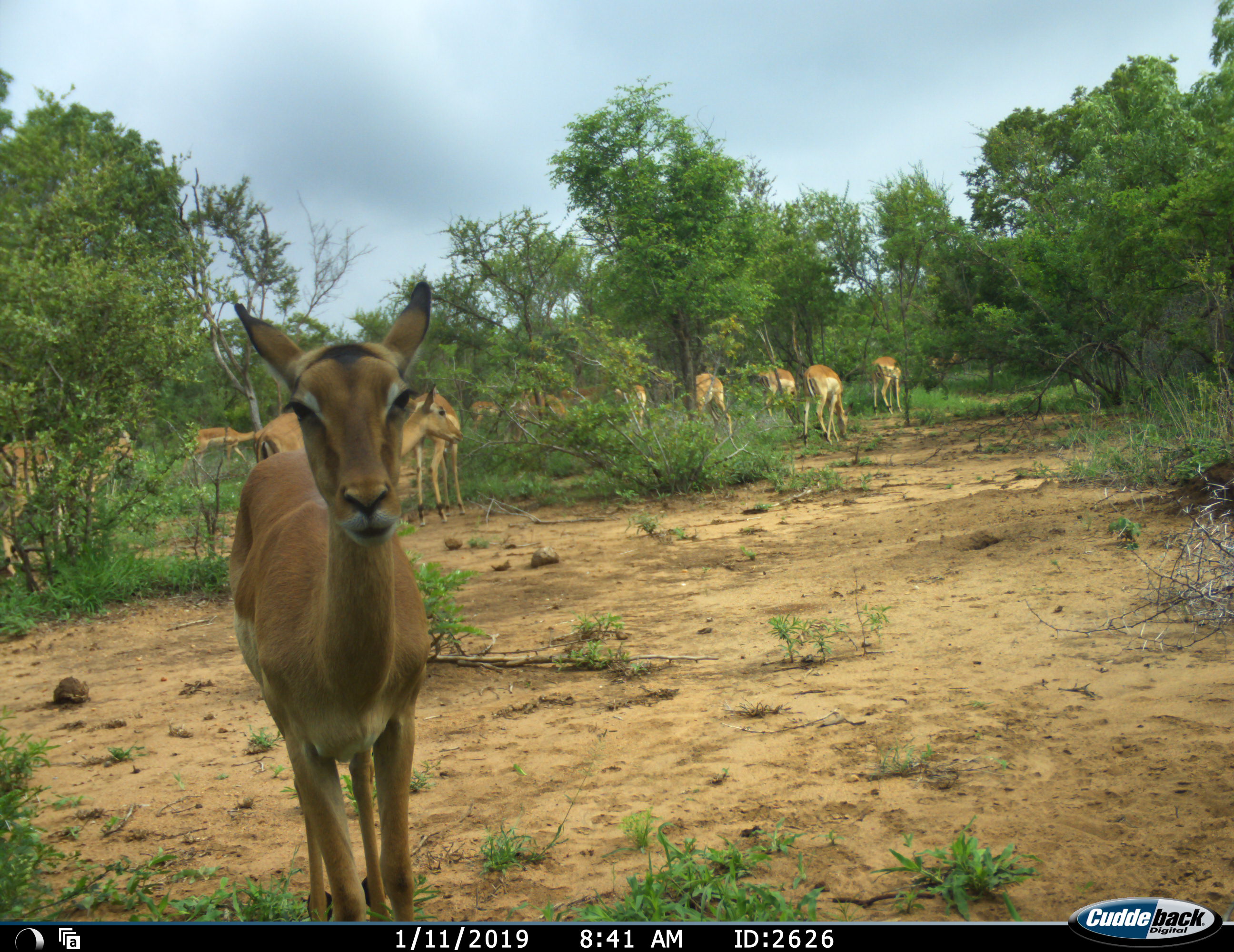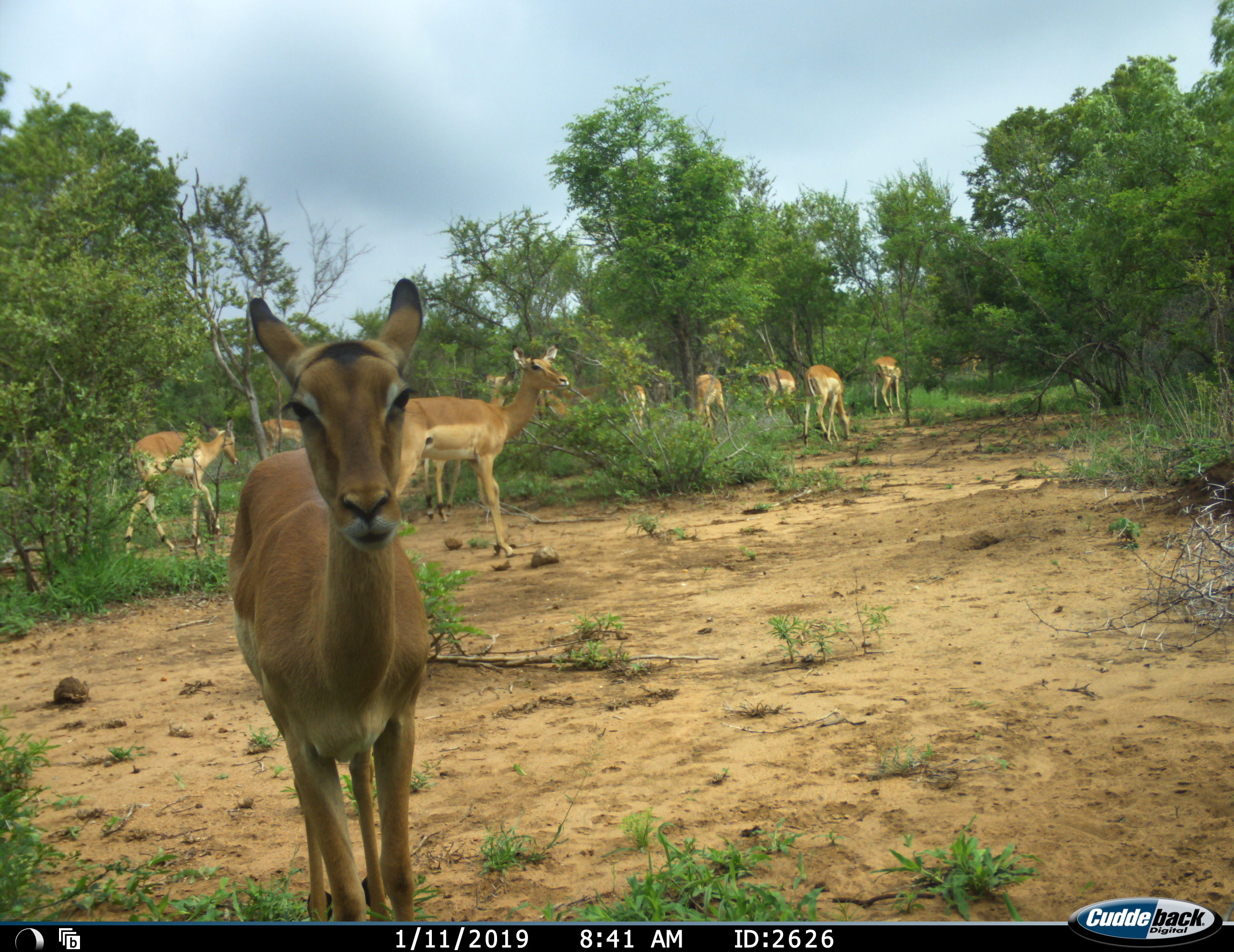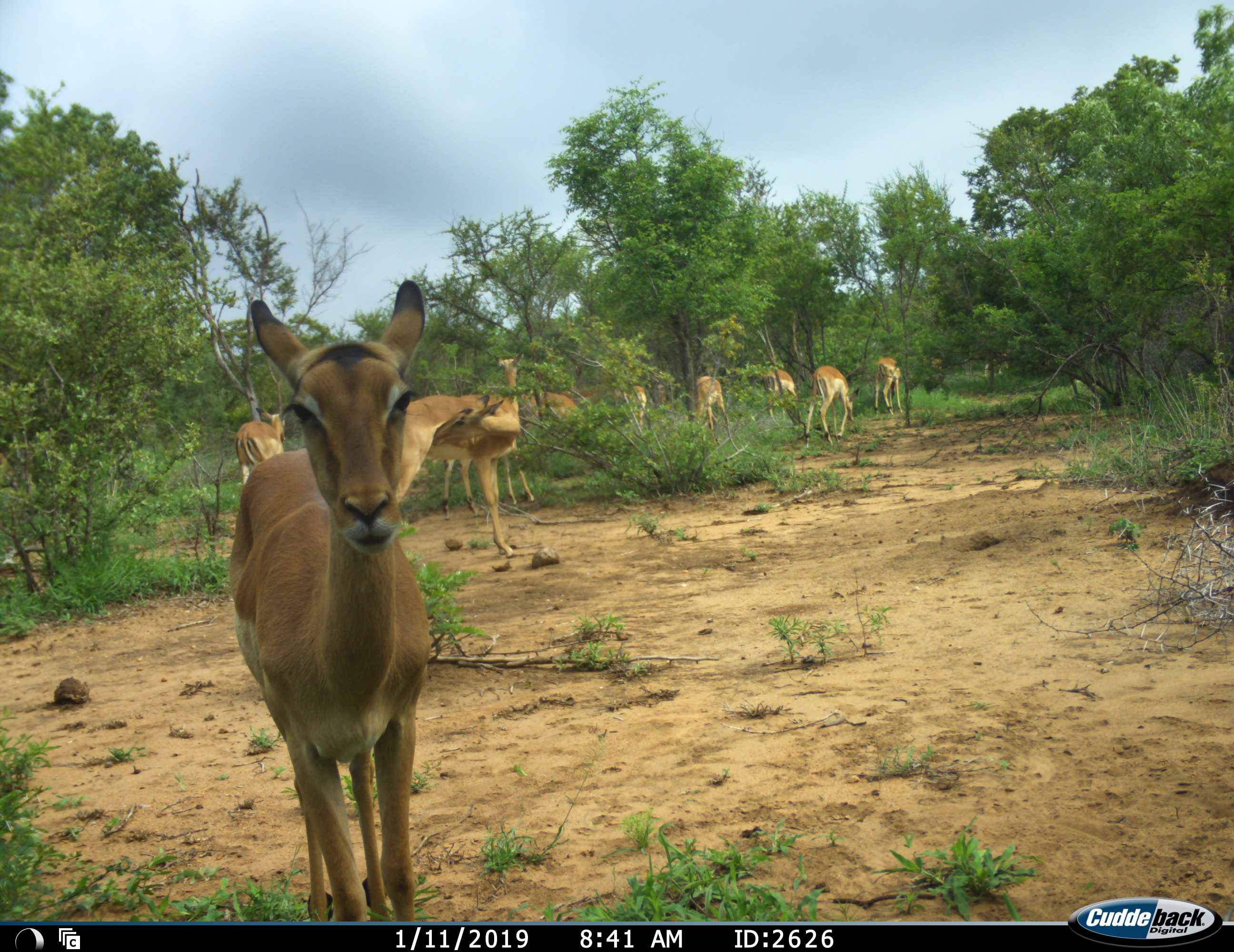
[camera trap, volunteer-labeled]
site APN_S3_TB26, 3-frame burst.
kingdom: Animalia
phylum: Chordata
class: Mammalia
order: Artiodactyla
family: Bovidae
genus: Aepyceros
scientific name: Aepyceros melampus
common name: impala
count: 11-50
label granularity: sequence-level